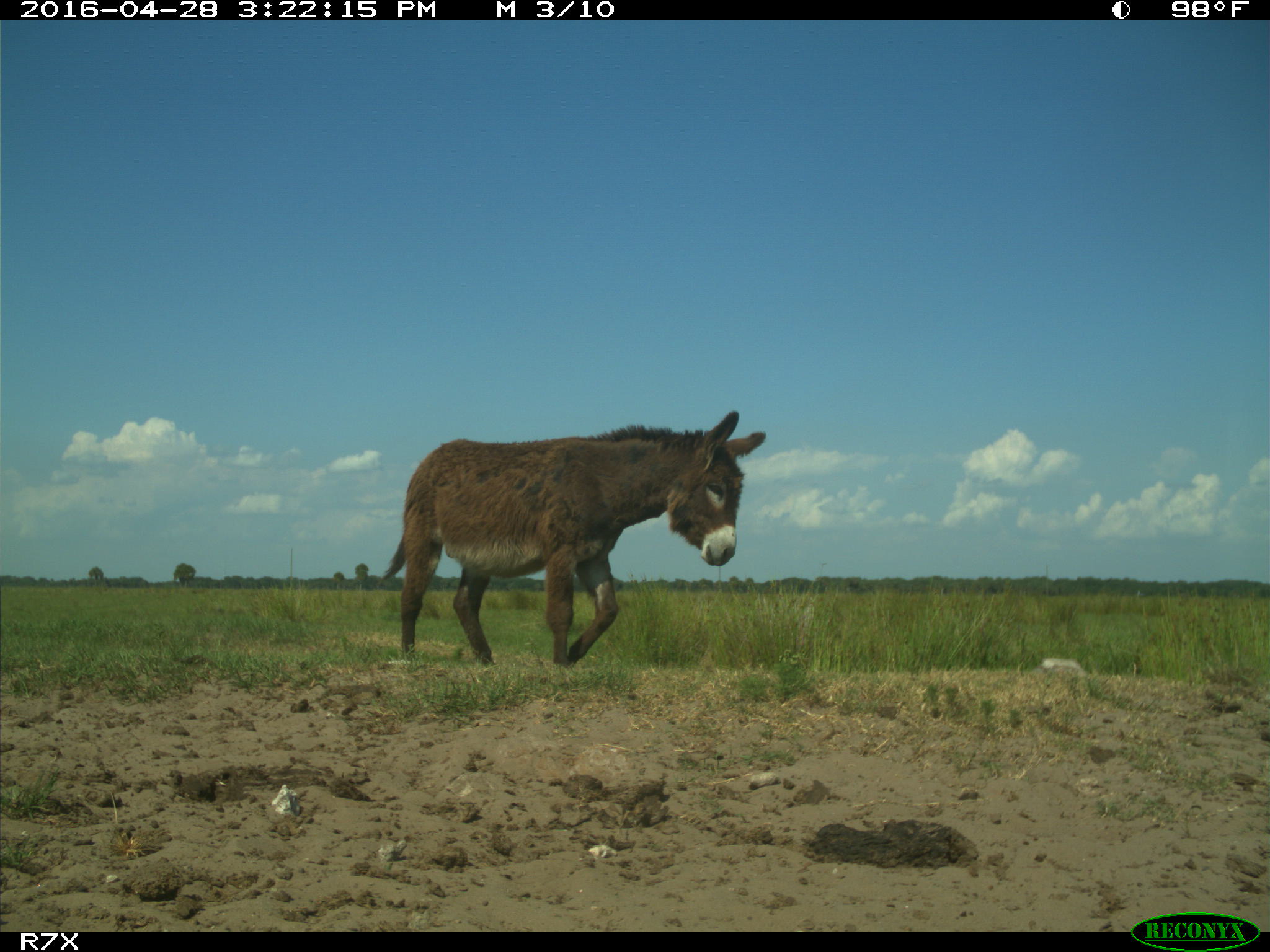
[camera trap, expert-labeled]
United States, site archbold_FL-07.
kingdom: Animalia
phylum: Chordata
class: Mammalia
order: Artiodactyla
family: Bovidae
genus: Bos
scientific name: Bos taurus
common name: domestic cow